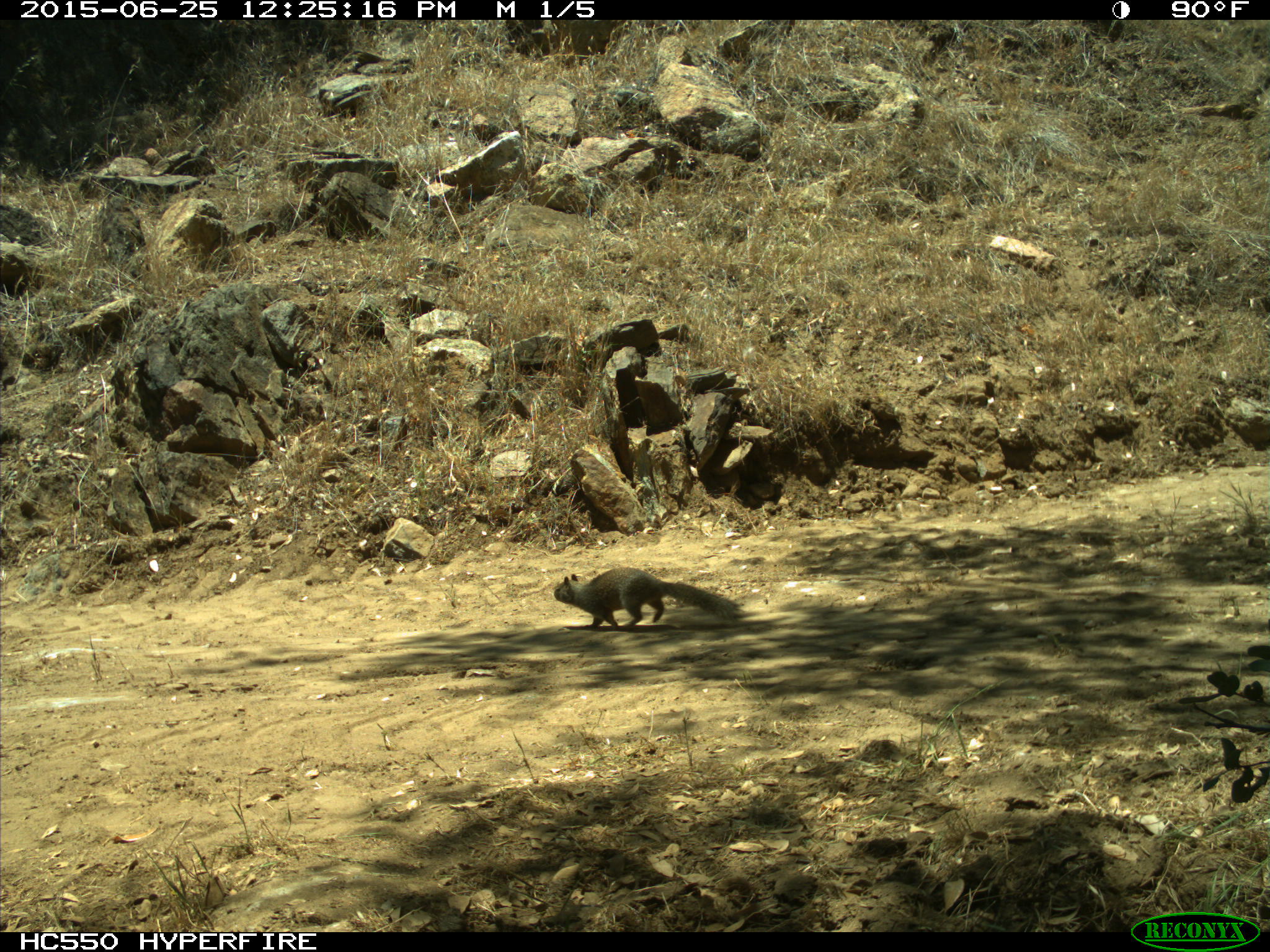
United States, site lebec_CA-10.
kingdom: Animalia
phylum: Chordata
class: Mammalia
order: Rodentia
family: Sciuridae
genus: Otospermophilus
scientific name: Otospermophilus beecheyi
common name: california ground squirrel